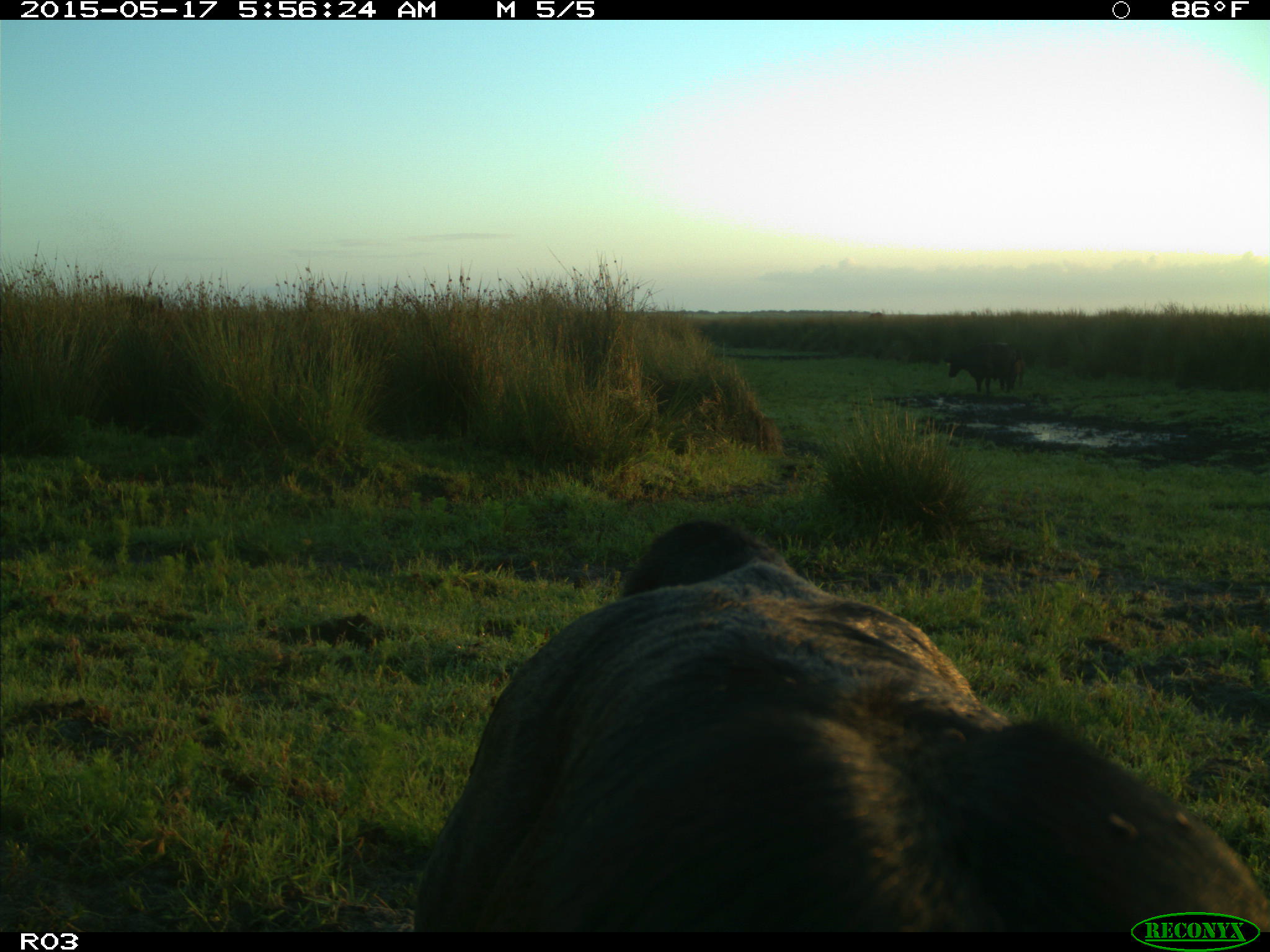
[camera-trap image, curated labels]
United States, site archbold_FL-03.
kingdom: Animalia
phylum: Chordata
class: Mammalia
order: Artiodactyla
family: Bovidae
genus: Bos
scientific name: Bos taurus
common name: domestic cow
Bos taurus (domestic cow).